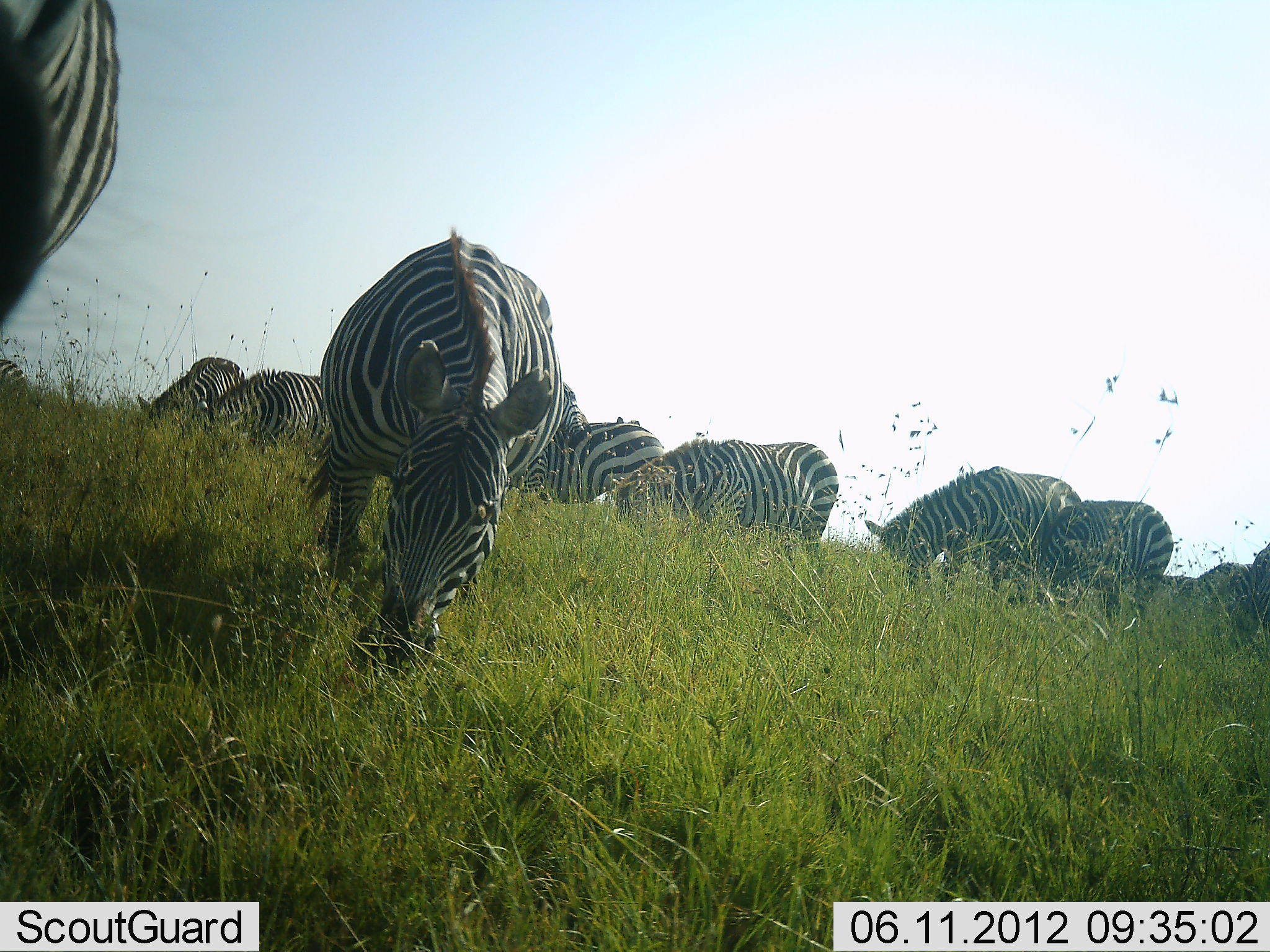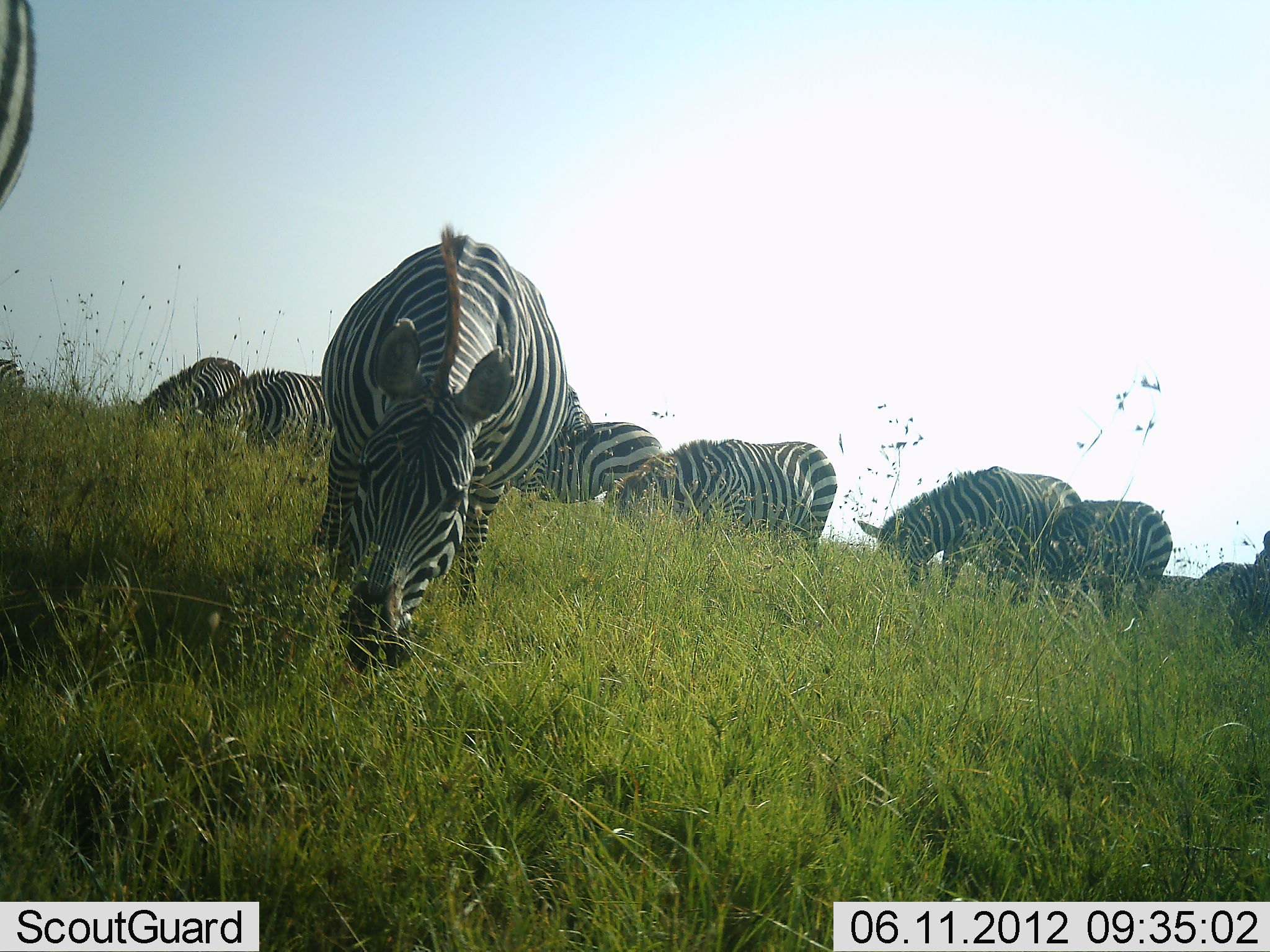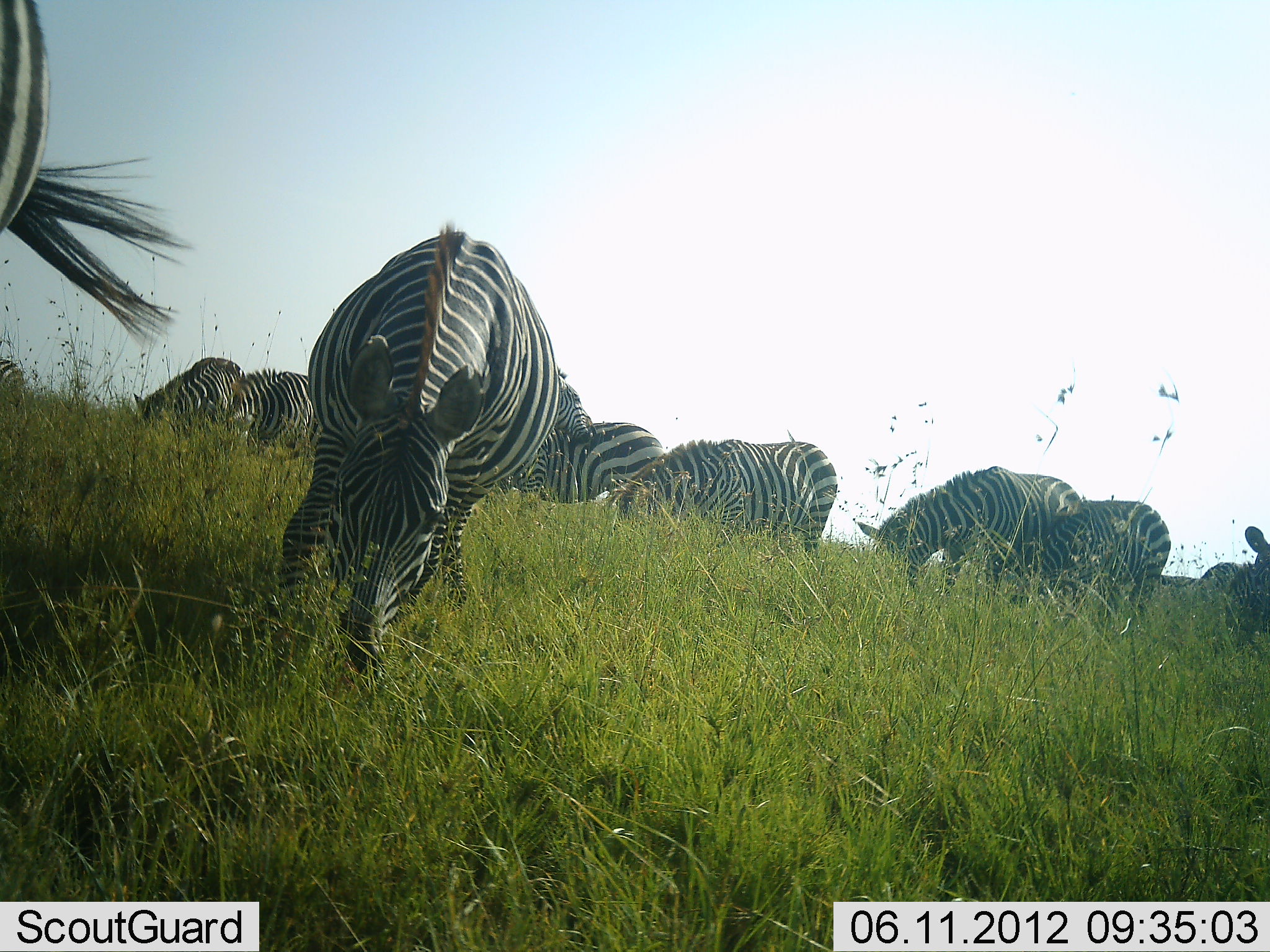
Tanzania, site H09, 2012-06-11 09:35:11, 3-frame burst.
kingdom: Animalia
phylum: Chordata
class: Mammalia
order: Perissodactyla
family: Equidae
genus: Equus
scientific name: Equus quagga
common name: plains zebra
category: zebra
Zebra (plains zebra) (Equus quagga), count 11-50. Behavior (volunteer vote fractions): standing 10%, resting 0%, moving 10%, interacting 0%. Young present (vote fraction): 0%. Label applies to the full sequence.